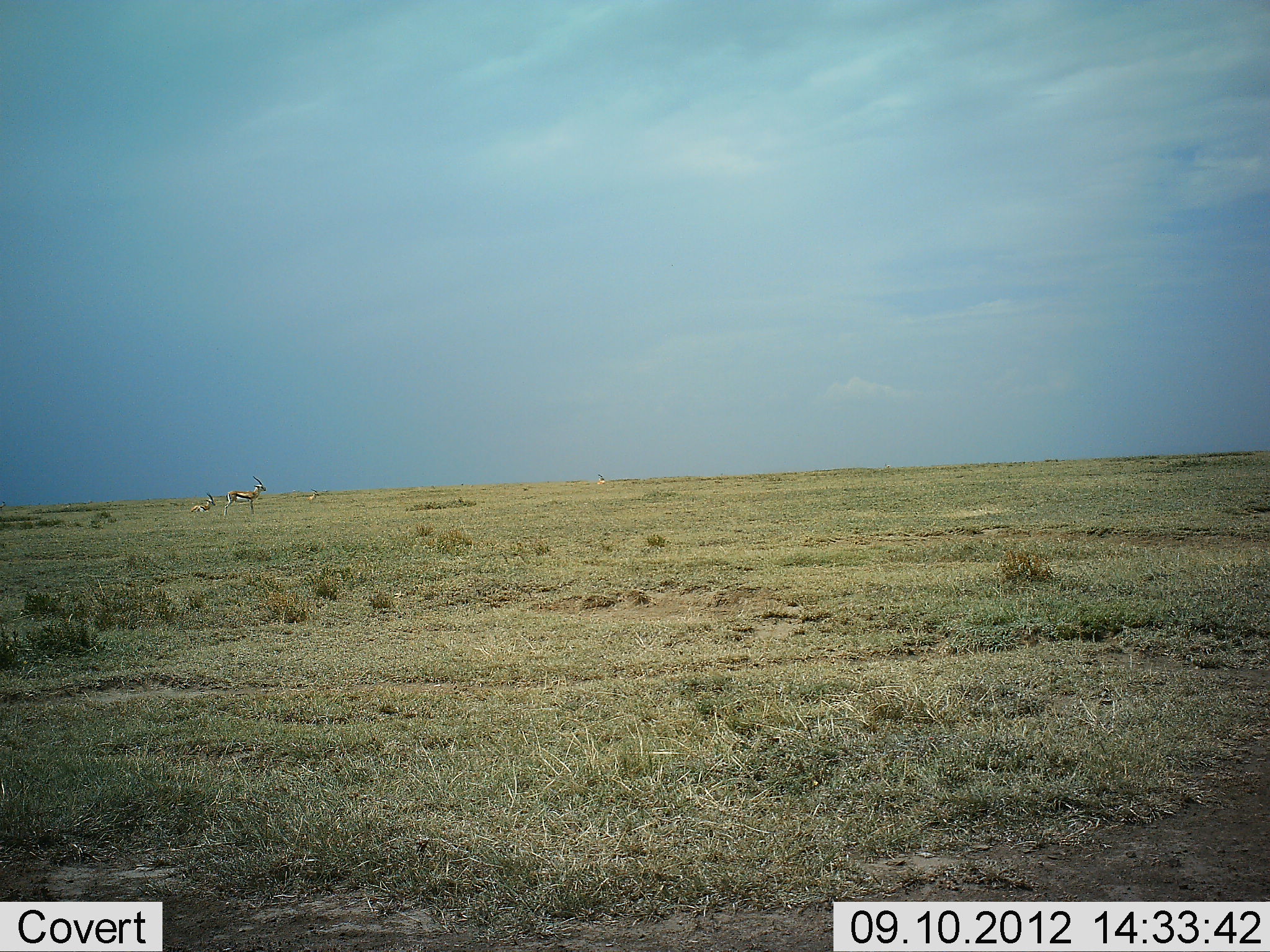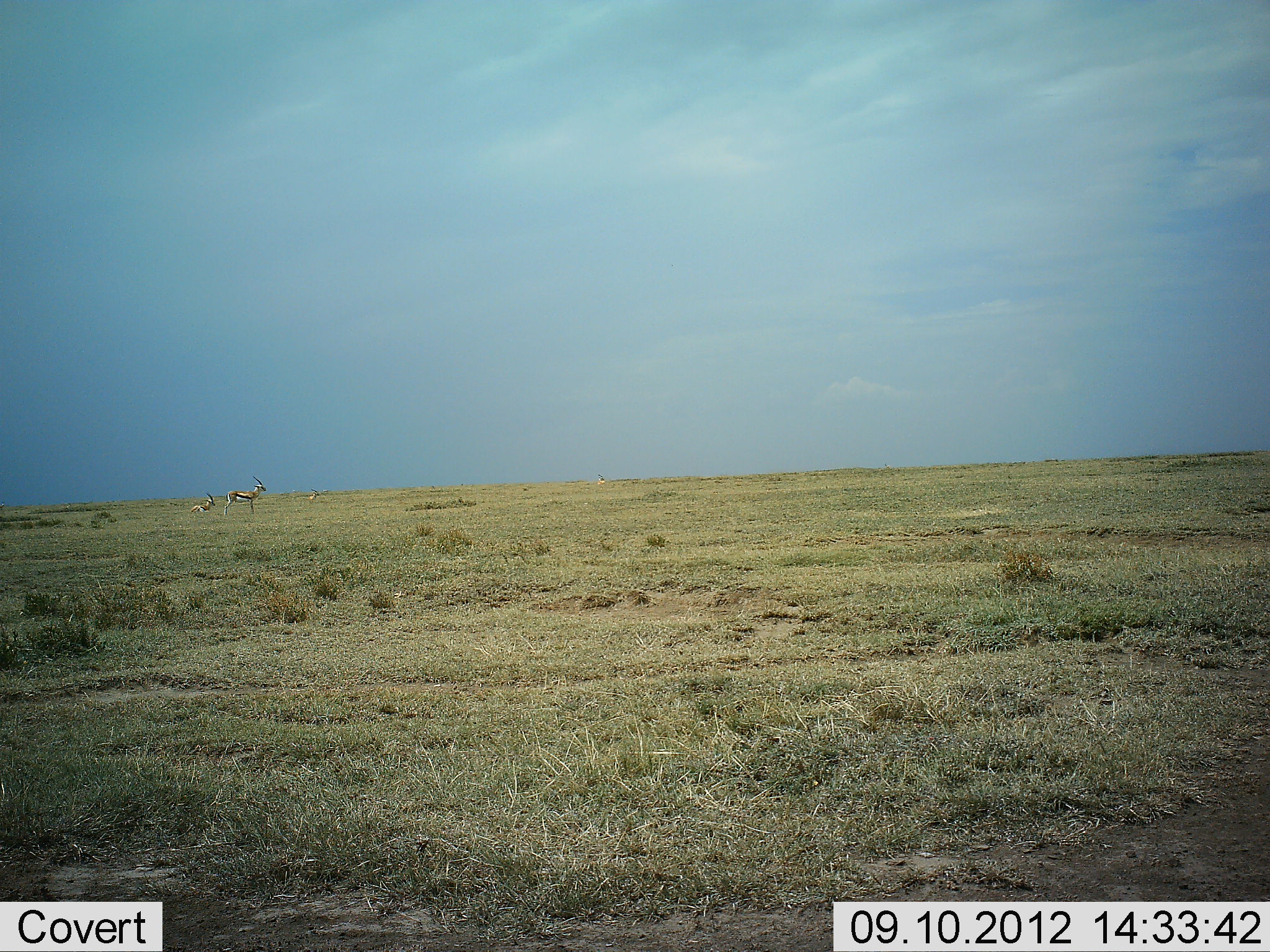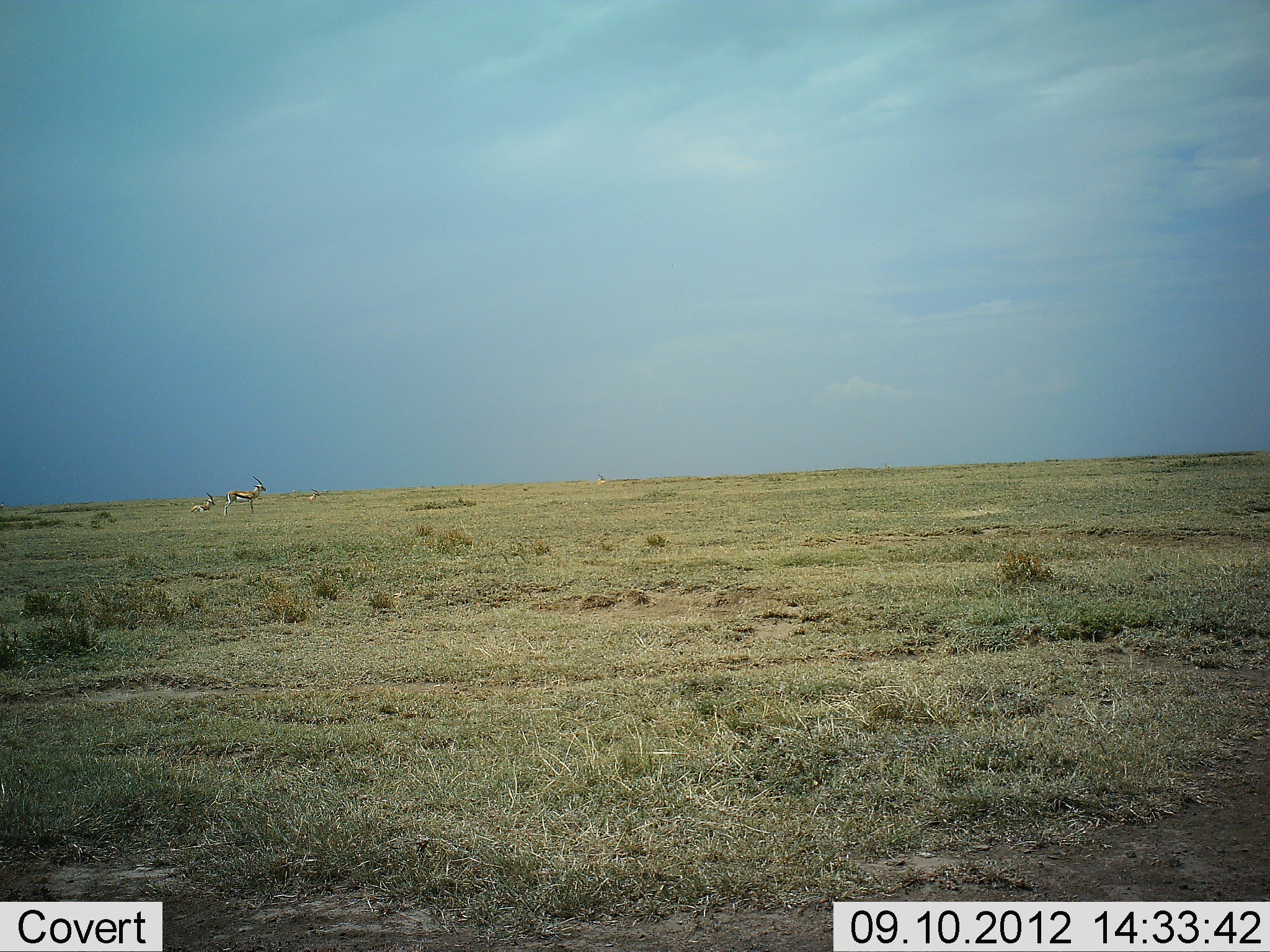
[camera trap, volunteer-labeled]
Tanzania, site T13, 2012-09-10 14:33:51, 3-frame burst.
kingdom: Animalia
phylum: Chordata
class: Mammalia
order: Artiodactyla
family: Bovidae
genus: Eudorcas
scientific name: Eudorcas thomsonii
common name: thomson's gazelle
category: gazellethomsons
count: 3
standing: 90%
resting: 80%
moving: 0%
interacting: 0%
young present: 0%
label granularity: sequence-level